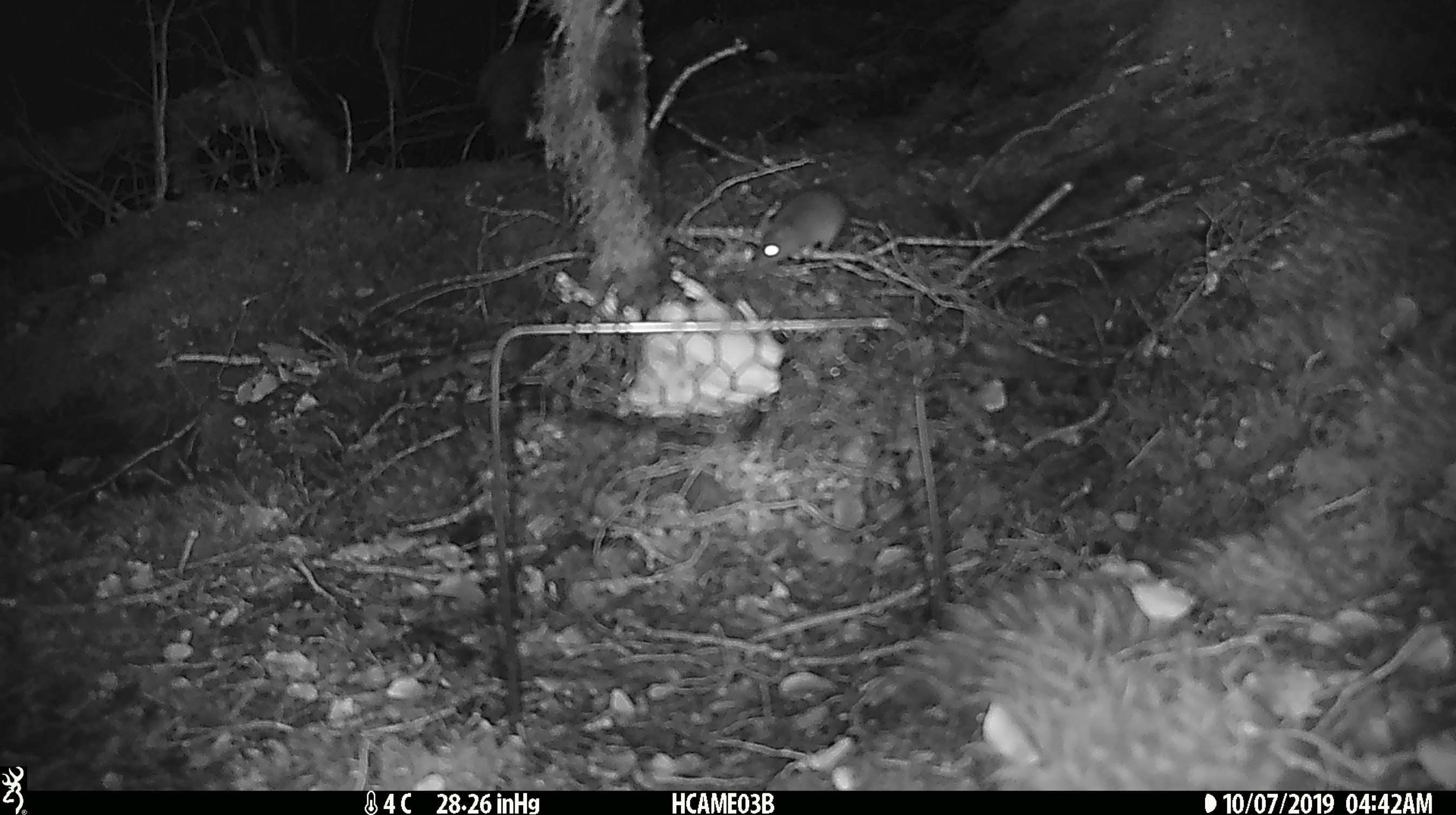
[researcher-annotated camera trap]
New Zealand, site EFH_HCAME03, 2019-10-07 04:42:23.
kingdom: Animalia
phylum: Chordata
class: Mammalia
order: Rodentia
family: Muridae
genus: Mus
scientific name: Mus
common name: mouse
Mouse (Mus).